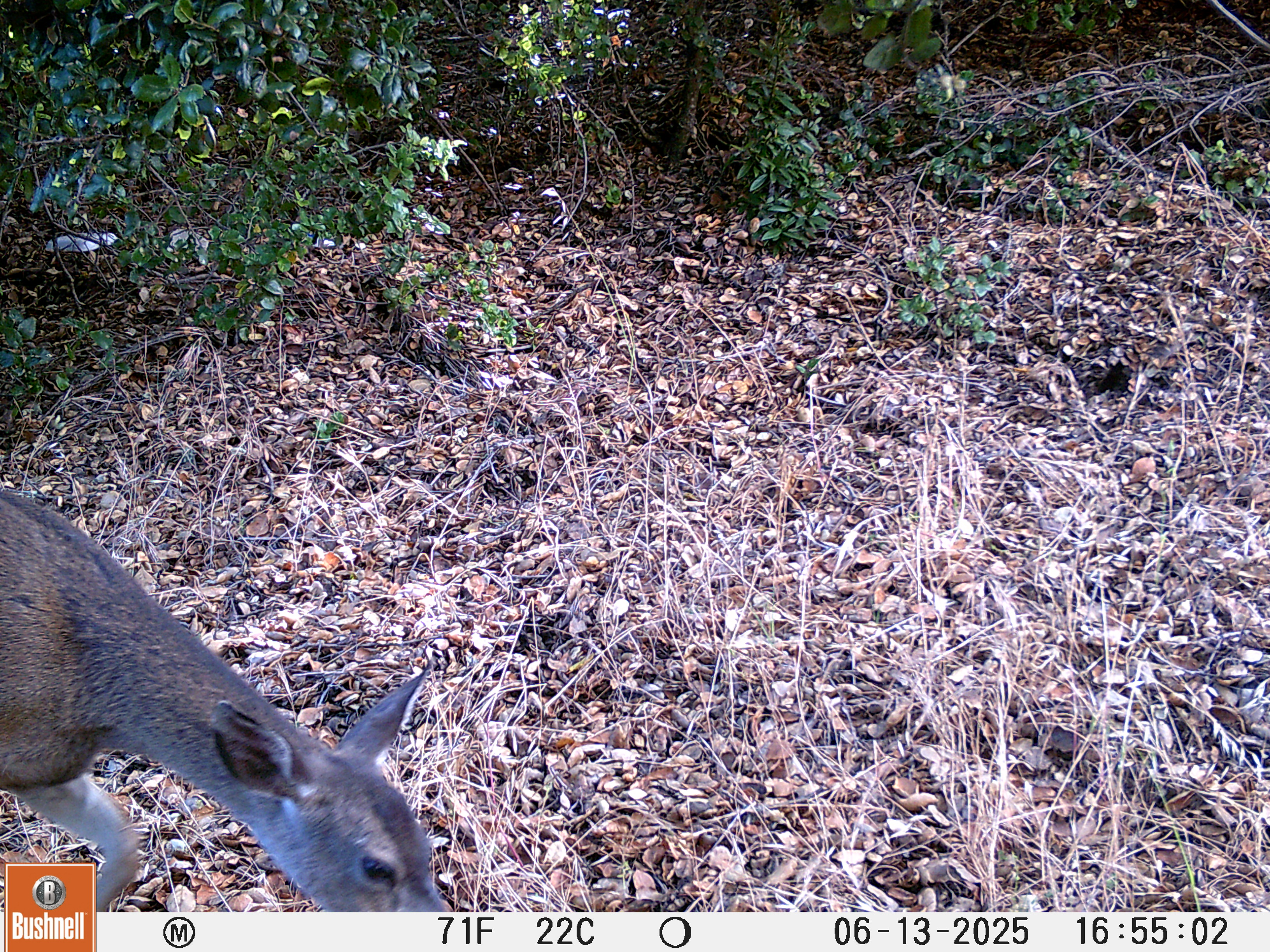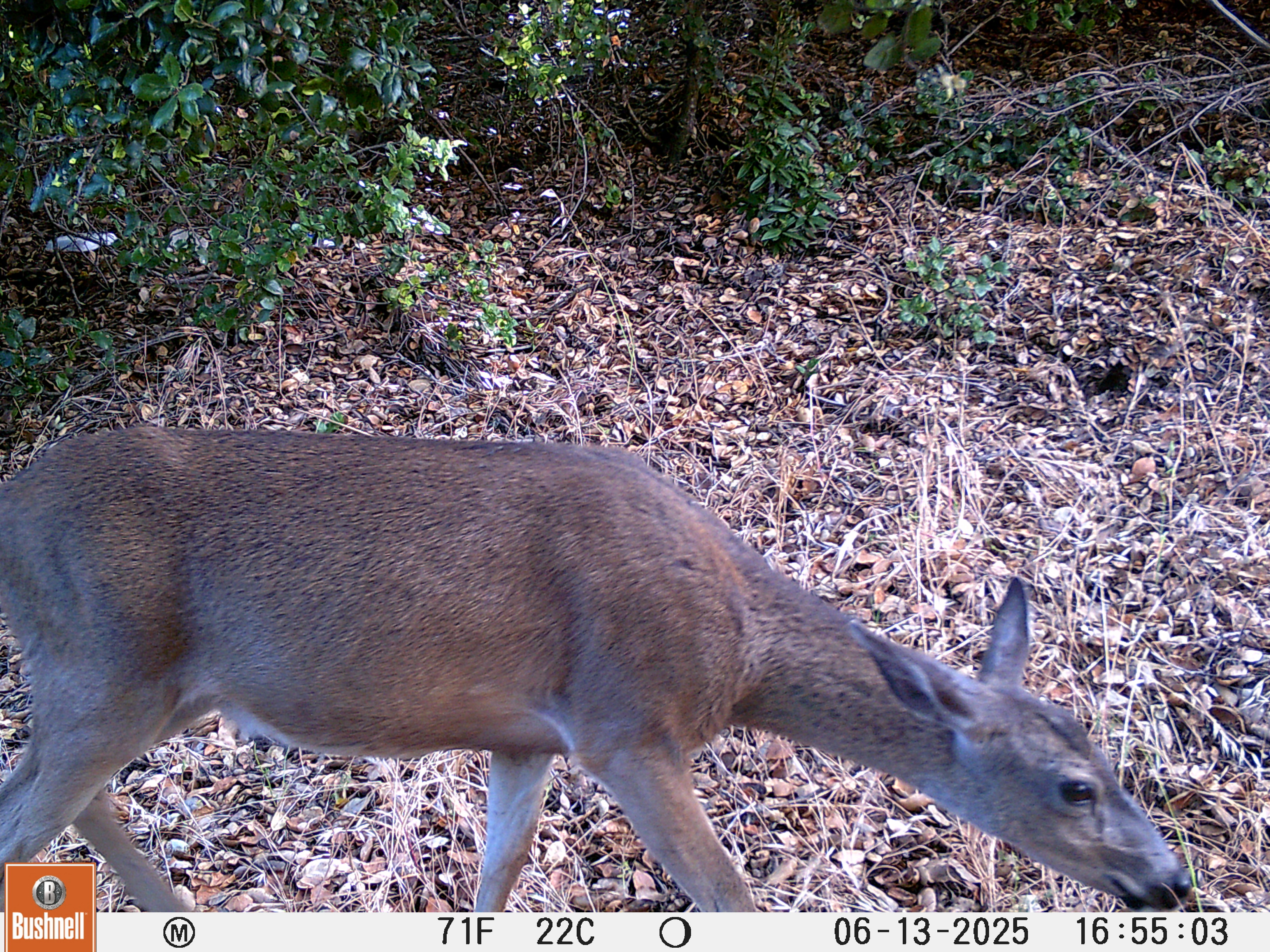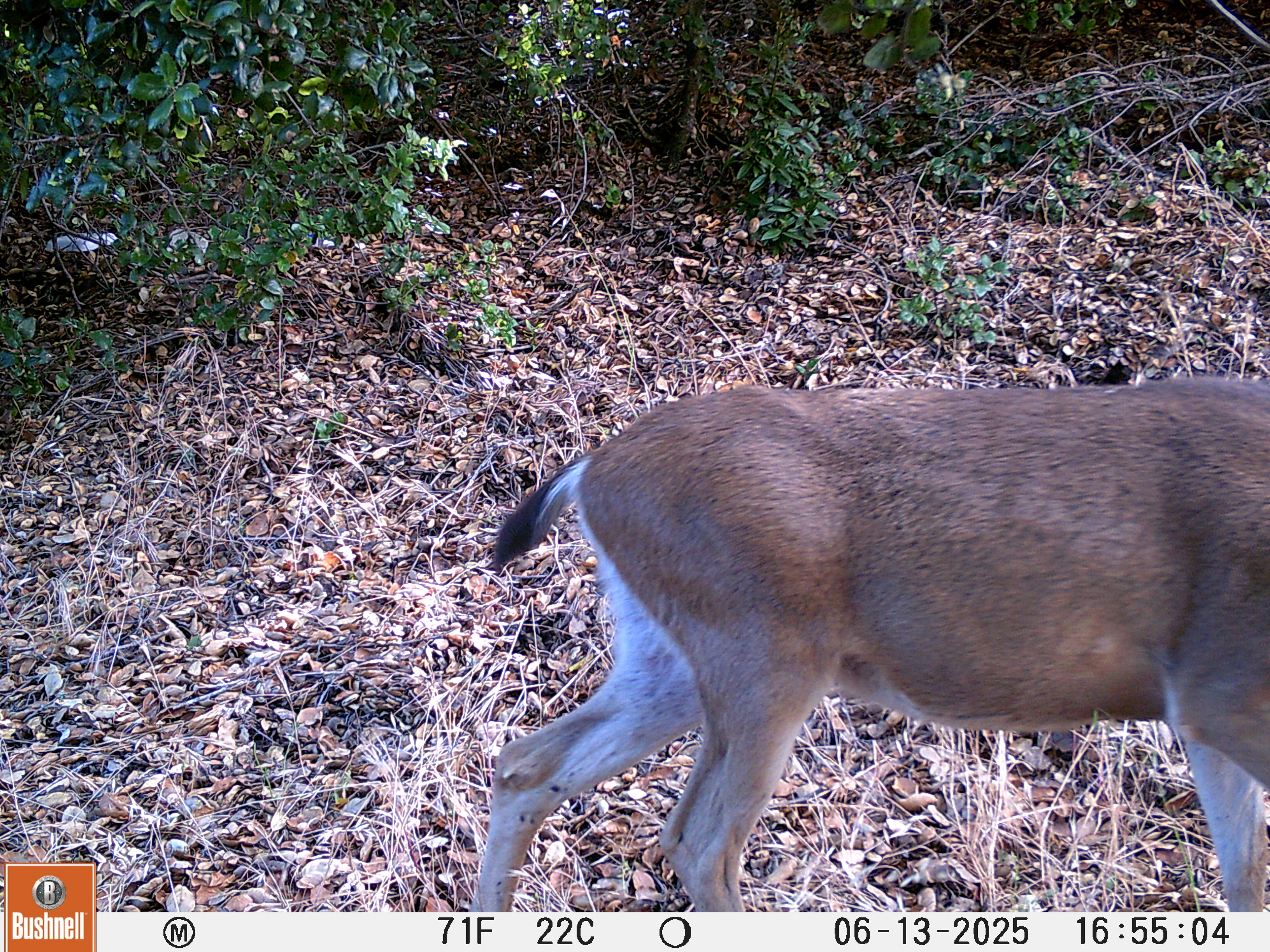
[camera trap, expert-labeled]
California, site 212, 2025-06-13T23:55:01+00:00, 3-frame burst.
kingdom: Animalia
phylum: Chordata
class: Mammalia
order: Artiodactyla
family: Cervidae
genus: Odocoileus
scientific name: Odocoileus hemionus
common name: mule deer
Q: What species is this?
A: Mule deer (Odocoileus hemionus).